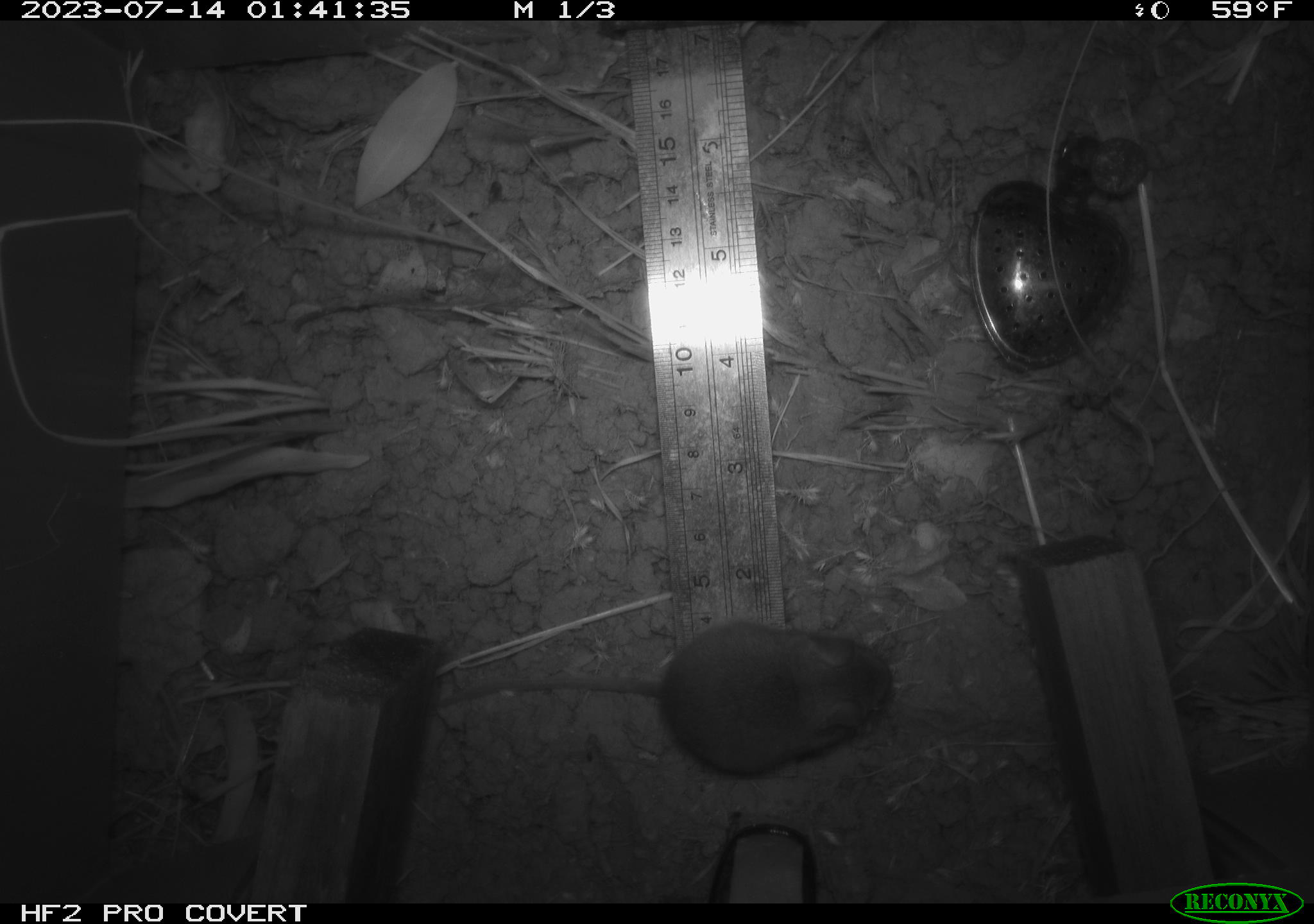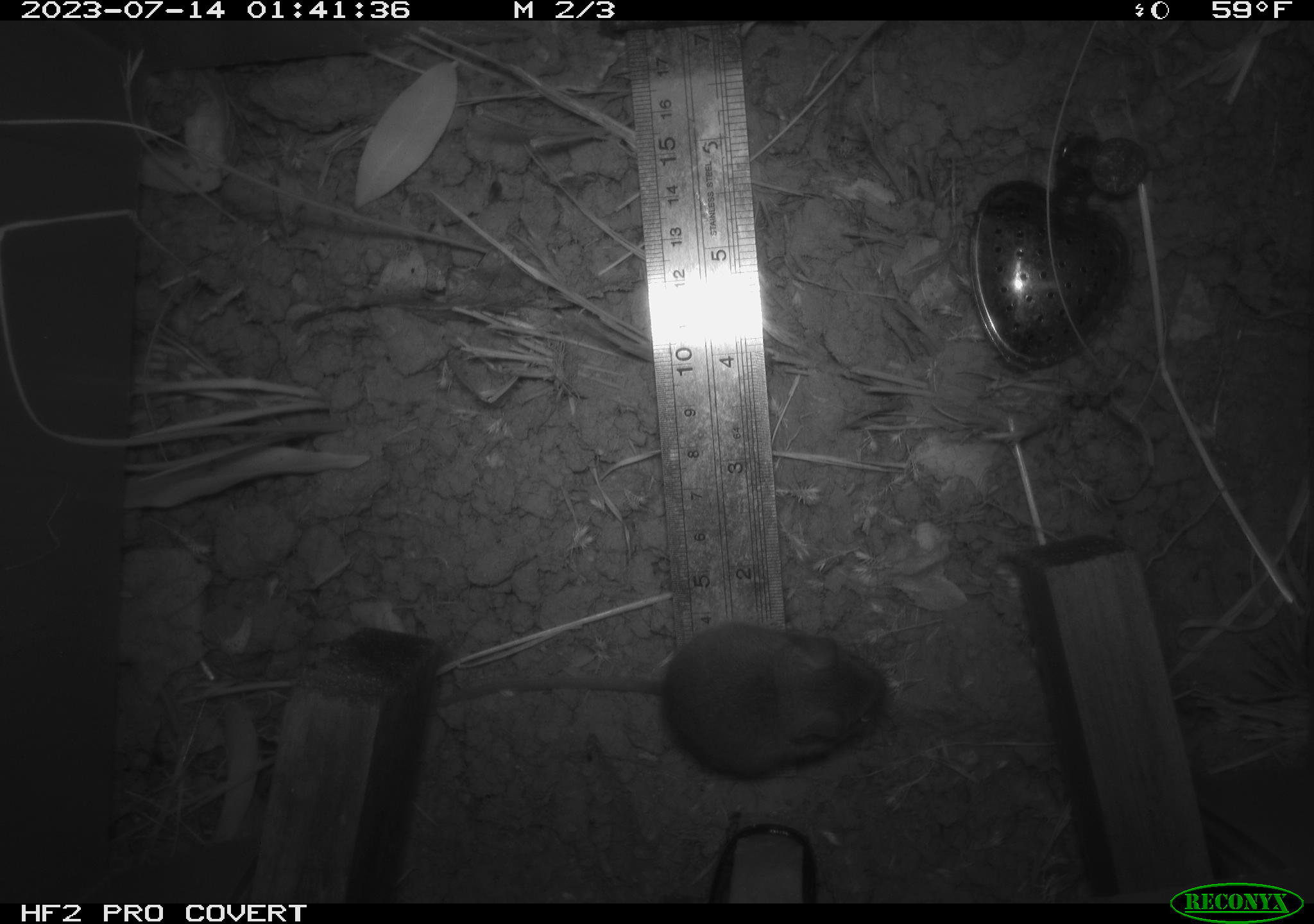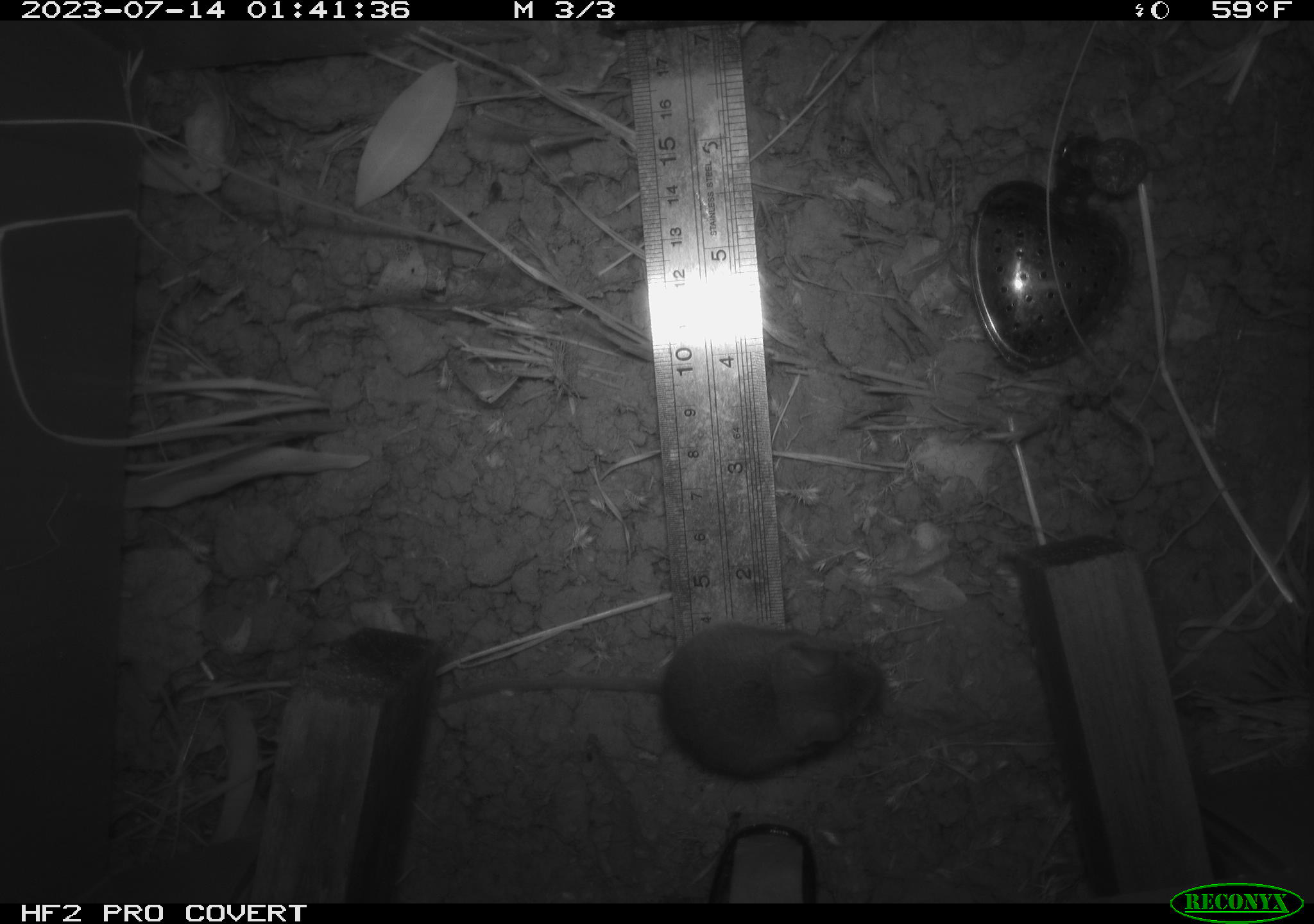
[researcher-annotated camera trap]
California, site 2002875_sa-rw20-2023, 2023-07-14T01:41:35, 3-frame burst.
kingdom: Animalia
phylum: Chordata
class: Mammalia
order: Rodentia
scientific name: Rodentia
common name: mouse species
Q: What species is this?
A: Mouse species (Rodentia).